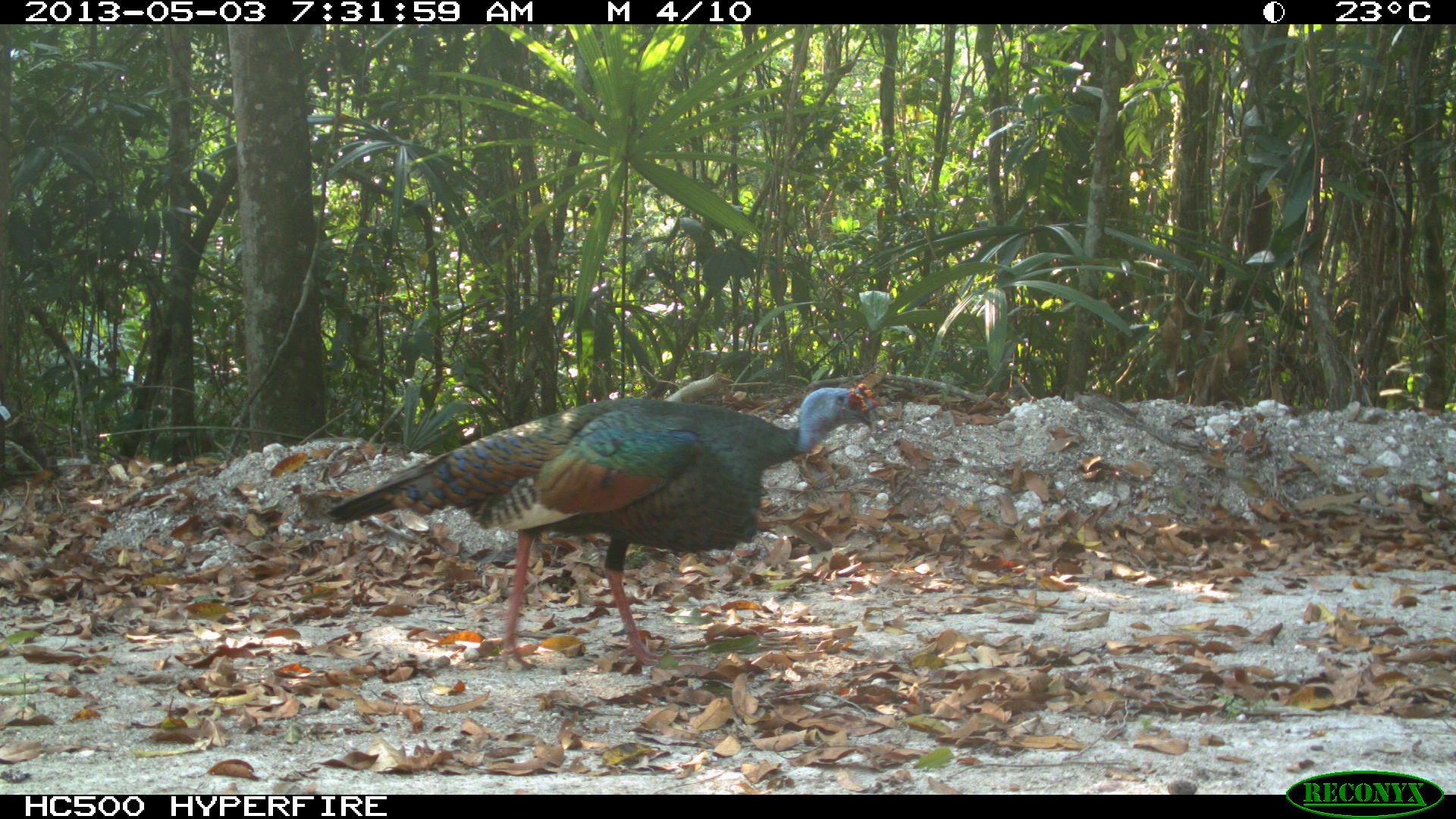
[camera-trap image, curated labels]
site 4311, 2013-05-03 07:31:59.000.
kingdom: Animalia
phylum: Chordata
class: Aves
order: Galliformes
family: Phasianidae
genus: Meleagris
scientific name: Meleagris ocellata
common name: ocellated turkey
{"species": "Meleagris ocellata (ocellated turkey)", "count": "1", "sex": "male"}